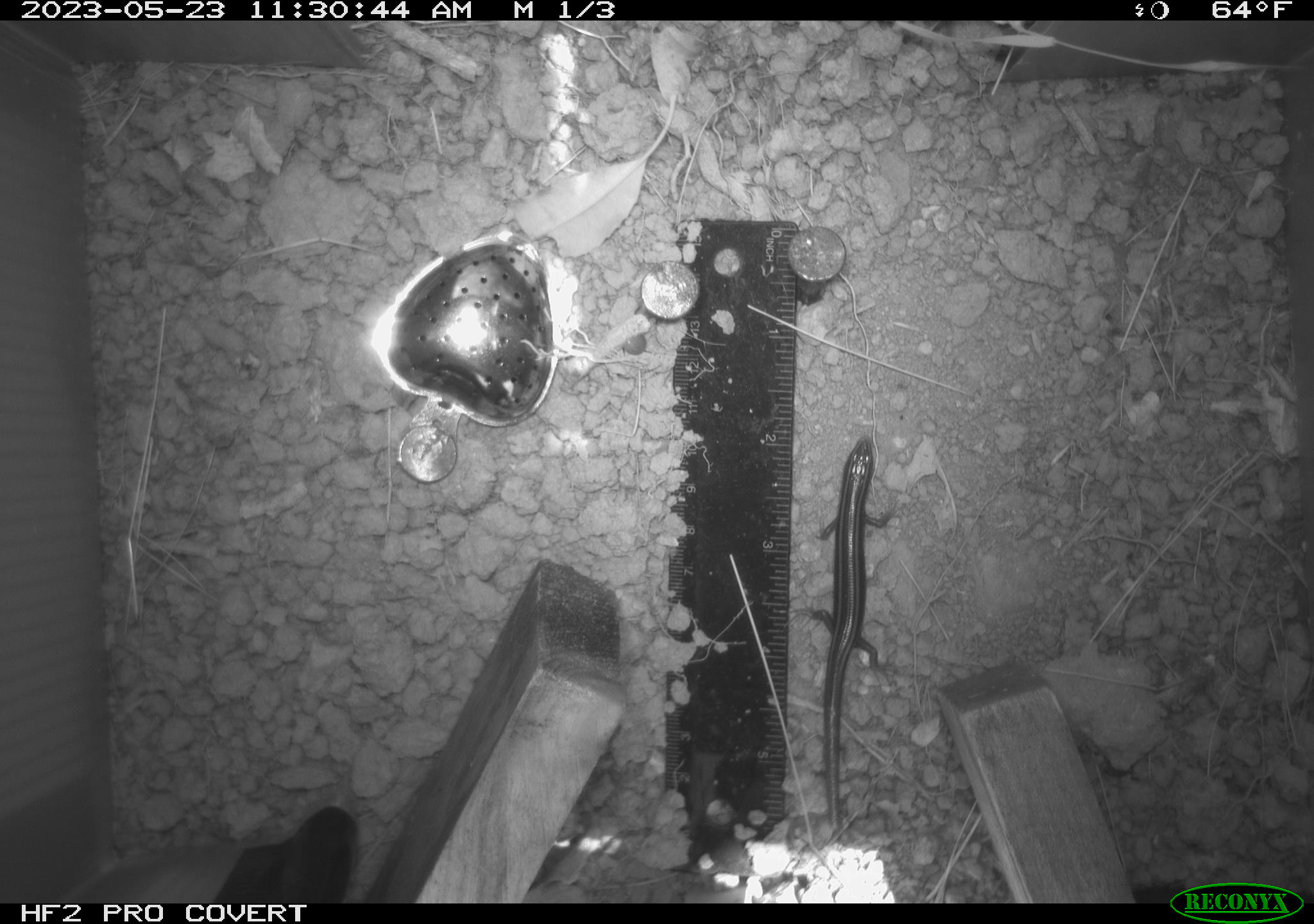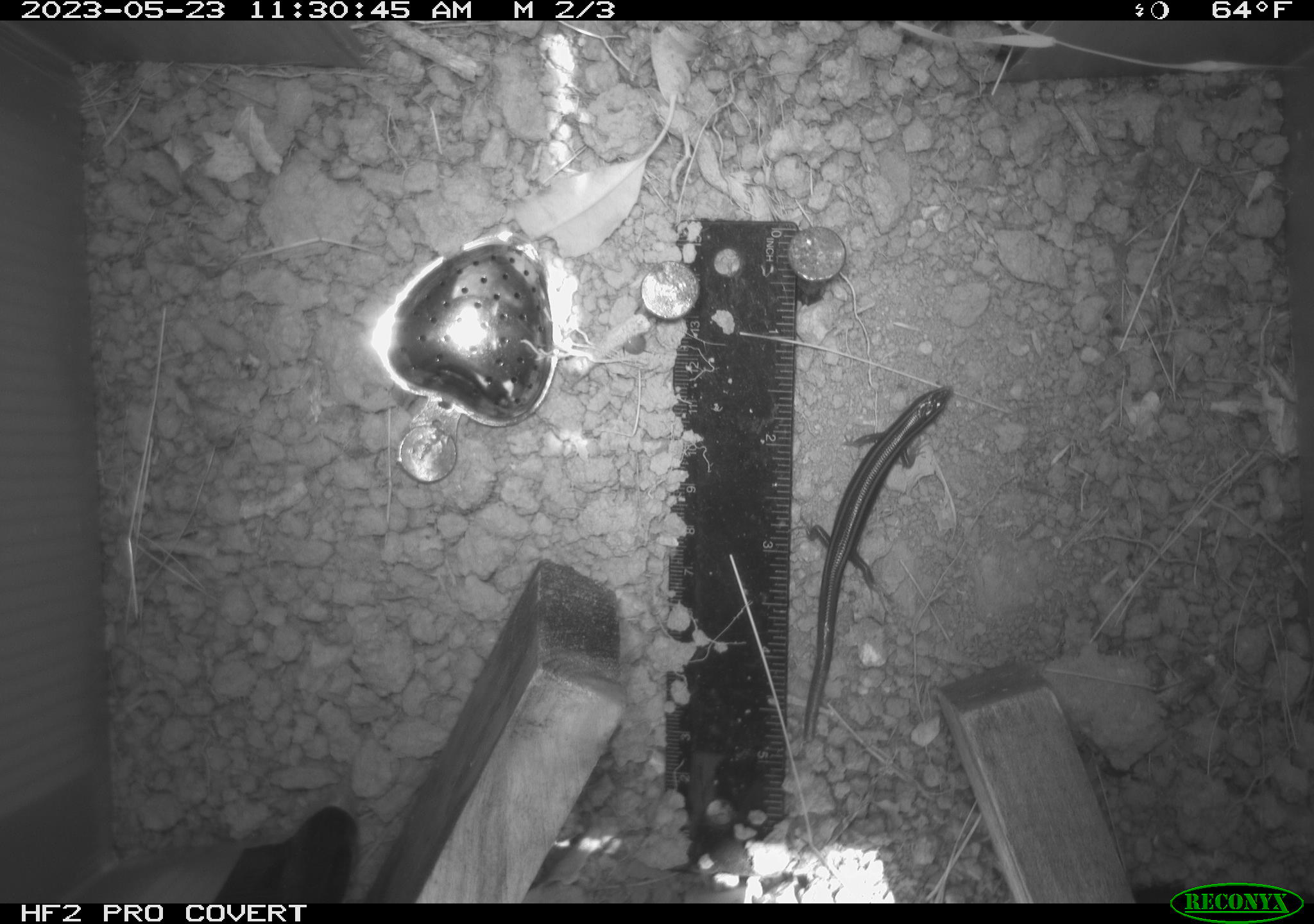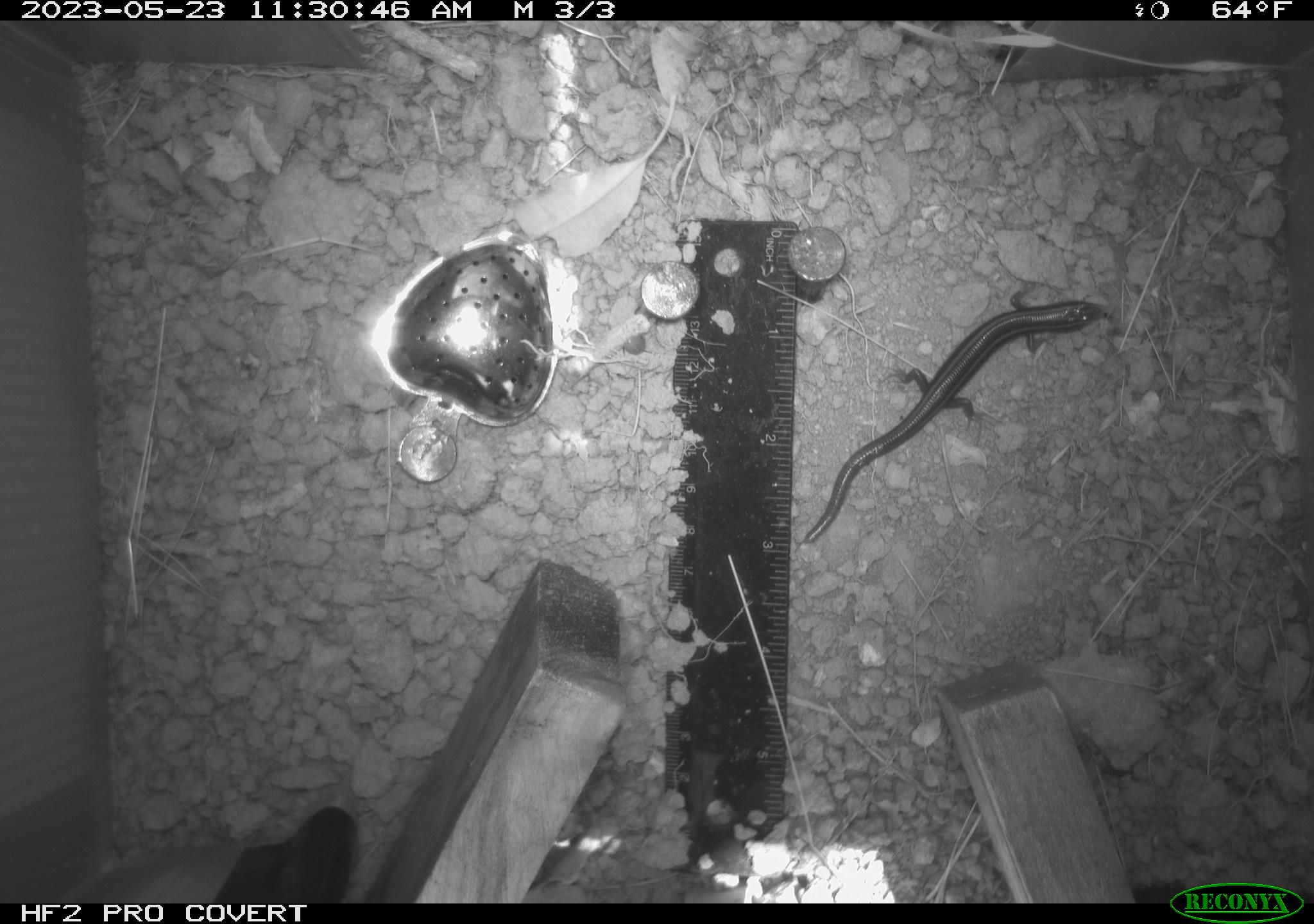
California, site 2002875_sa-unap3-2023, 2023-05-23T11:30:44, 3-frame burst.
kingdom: Animalia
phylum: Chordata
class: Reptilia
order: Squamata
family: Scincidae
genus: Plestiodon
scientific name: Plestiodon skiltonianus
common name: western skink